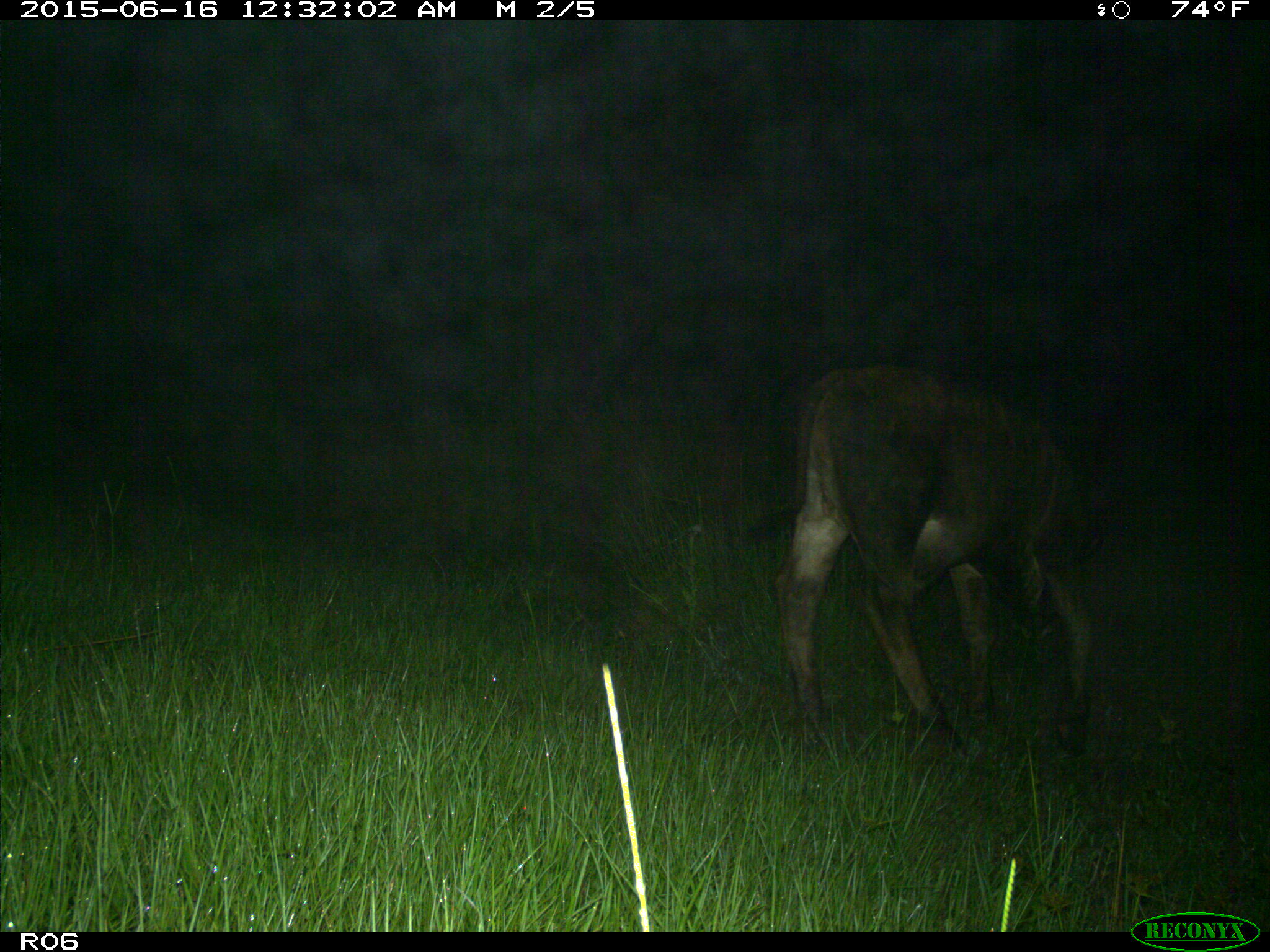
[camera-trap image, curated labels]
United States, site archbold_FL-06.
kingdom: Animalia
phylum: Chordata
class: Mammalia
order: Artiodactyla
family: Bovidae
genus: Bos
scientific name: Bos taurus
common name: domestic cow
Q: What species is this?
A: Bos taurus (domestic cow).